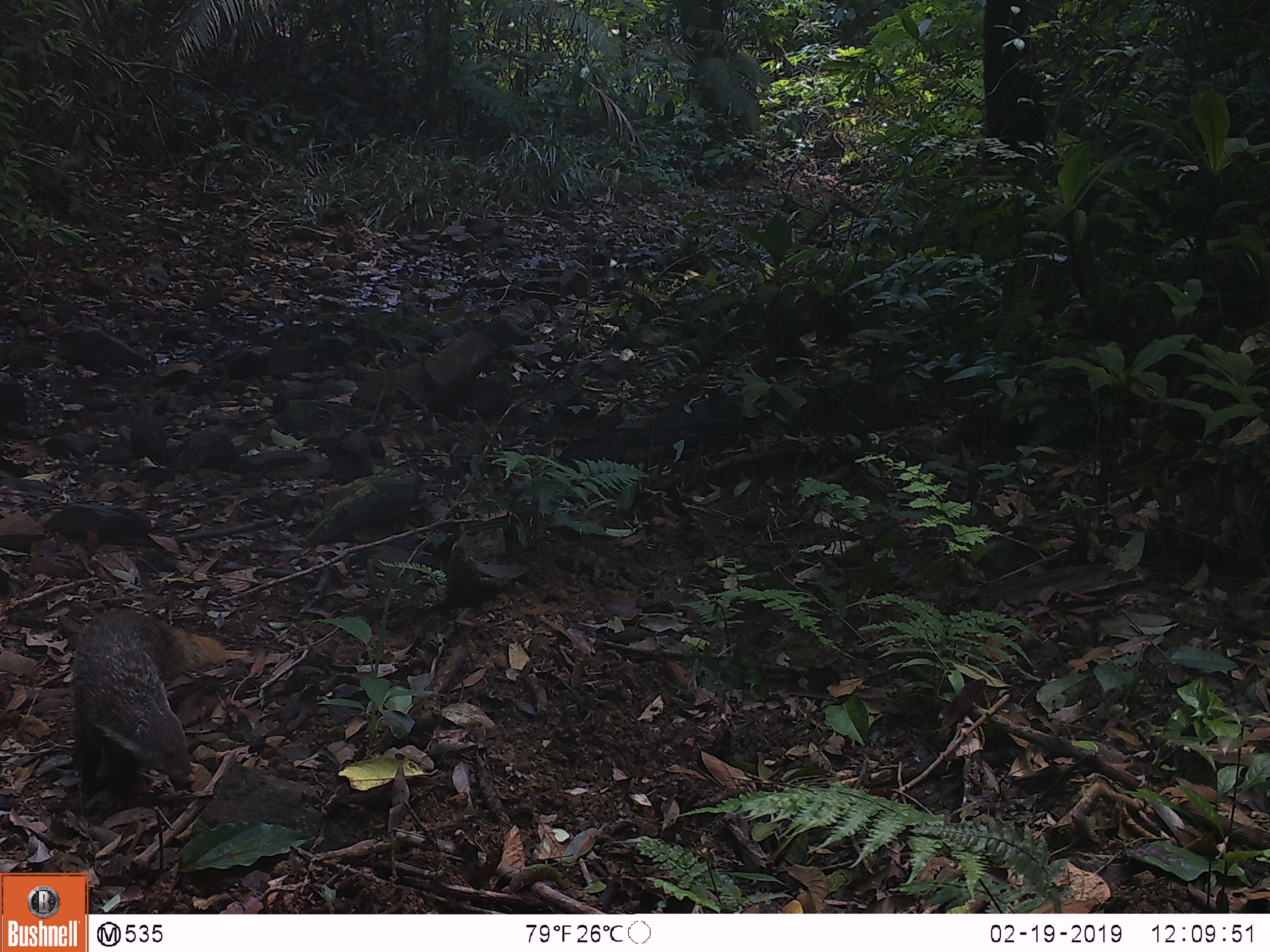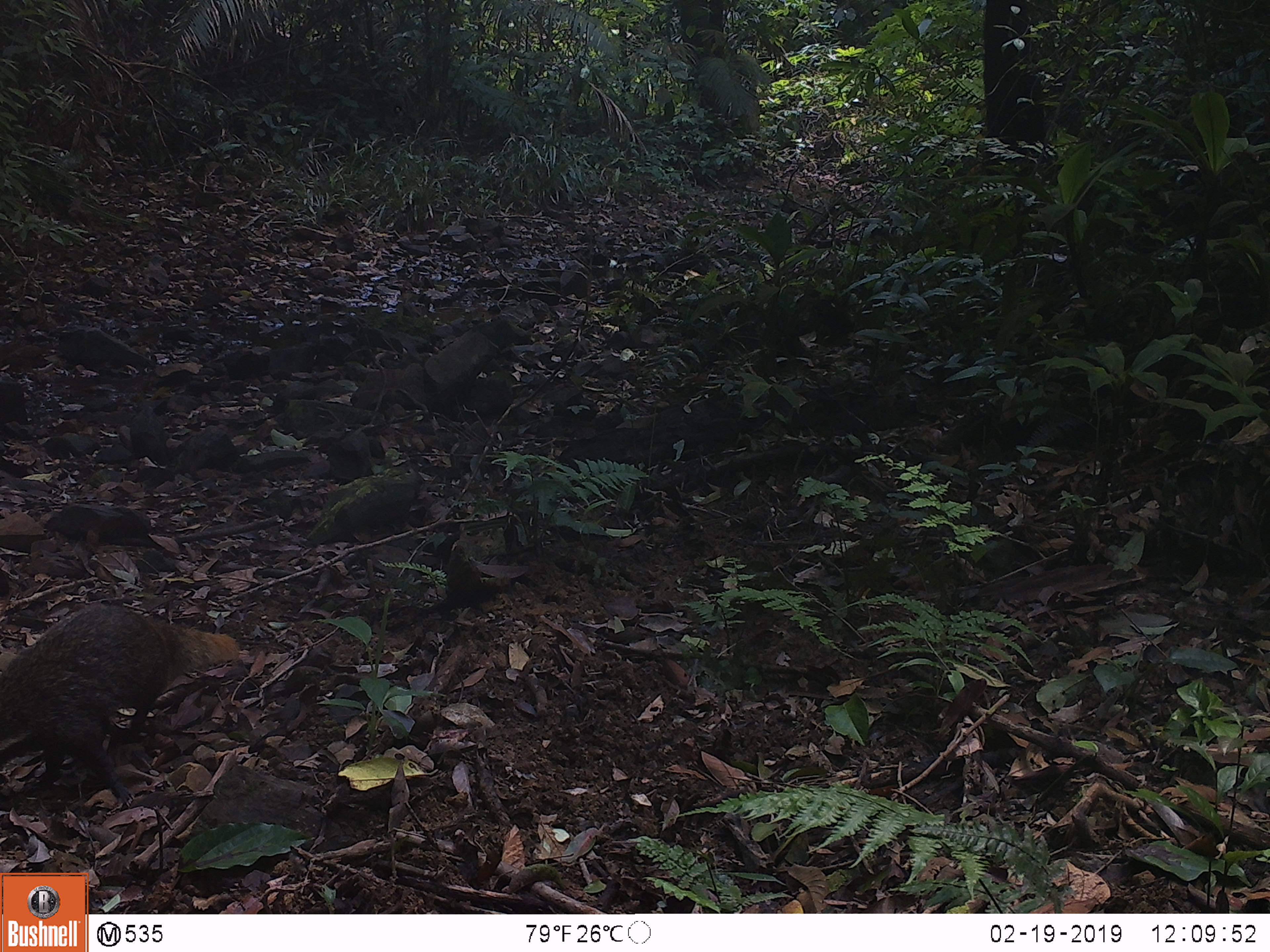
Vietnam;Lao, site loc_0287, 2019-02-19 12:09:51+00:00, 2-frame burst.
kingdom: Animalia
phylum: Chordata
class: Mammalia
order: Carnivora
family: Herpestidae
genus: Urva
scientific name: Urva urva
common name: crab-eating mongoose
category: crab eating mongoose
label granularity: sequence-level